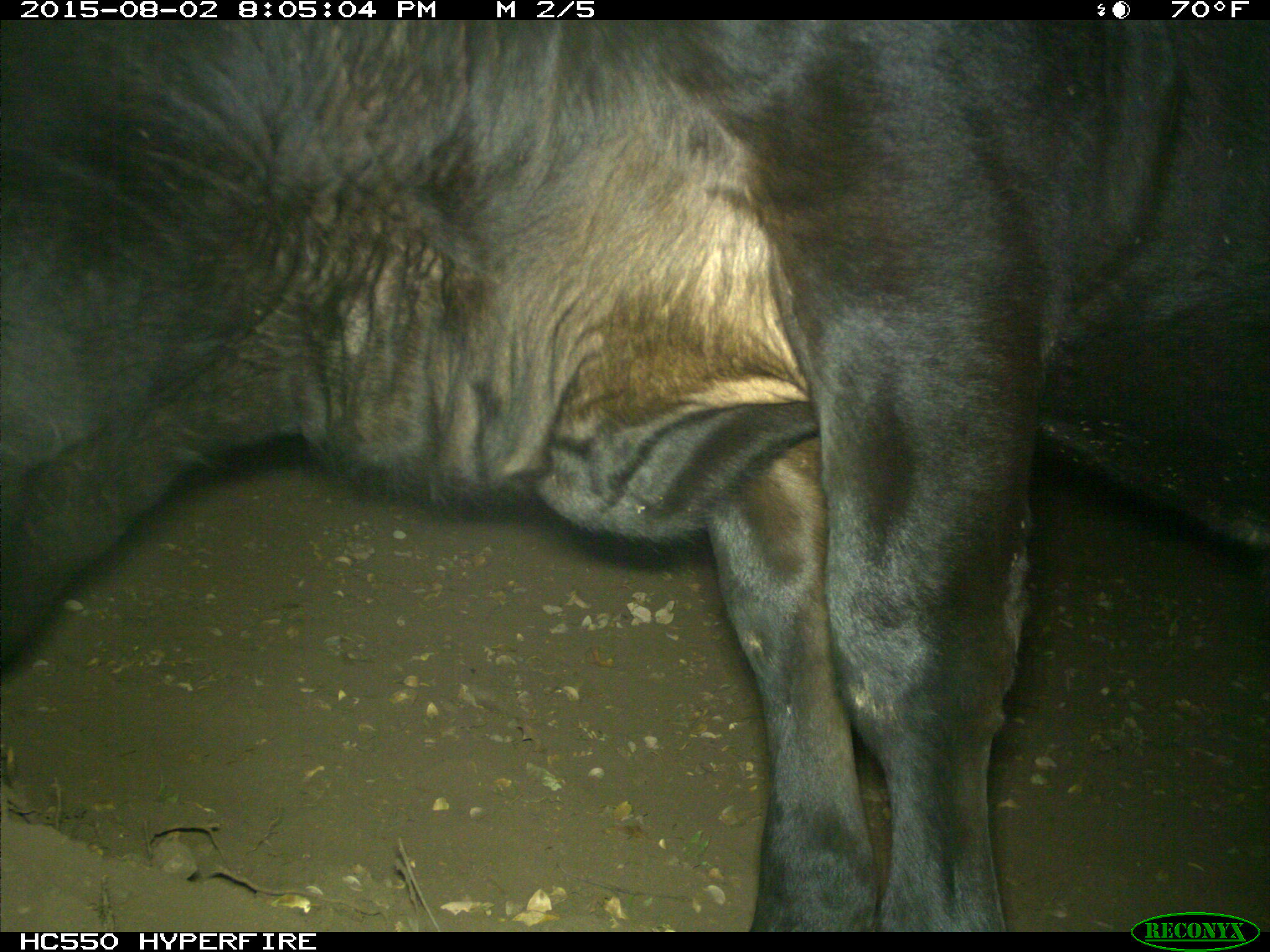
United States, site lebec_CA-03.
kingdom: Animalia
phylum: Chordata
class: Mammalia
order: Artiodactyla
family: Bovidae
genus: Bos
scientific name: Bos taurus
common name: domestic cow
Bos taurus (domestic cow).